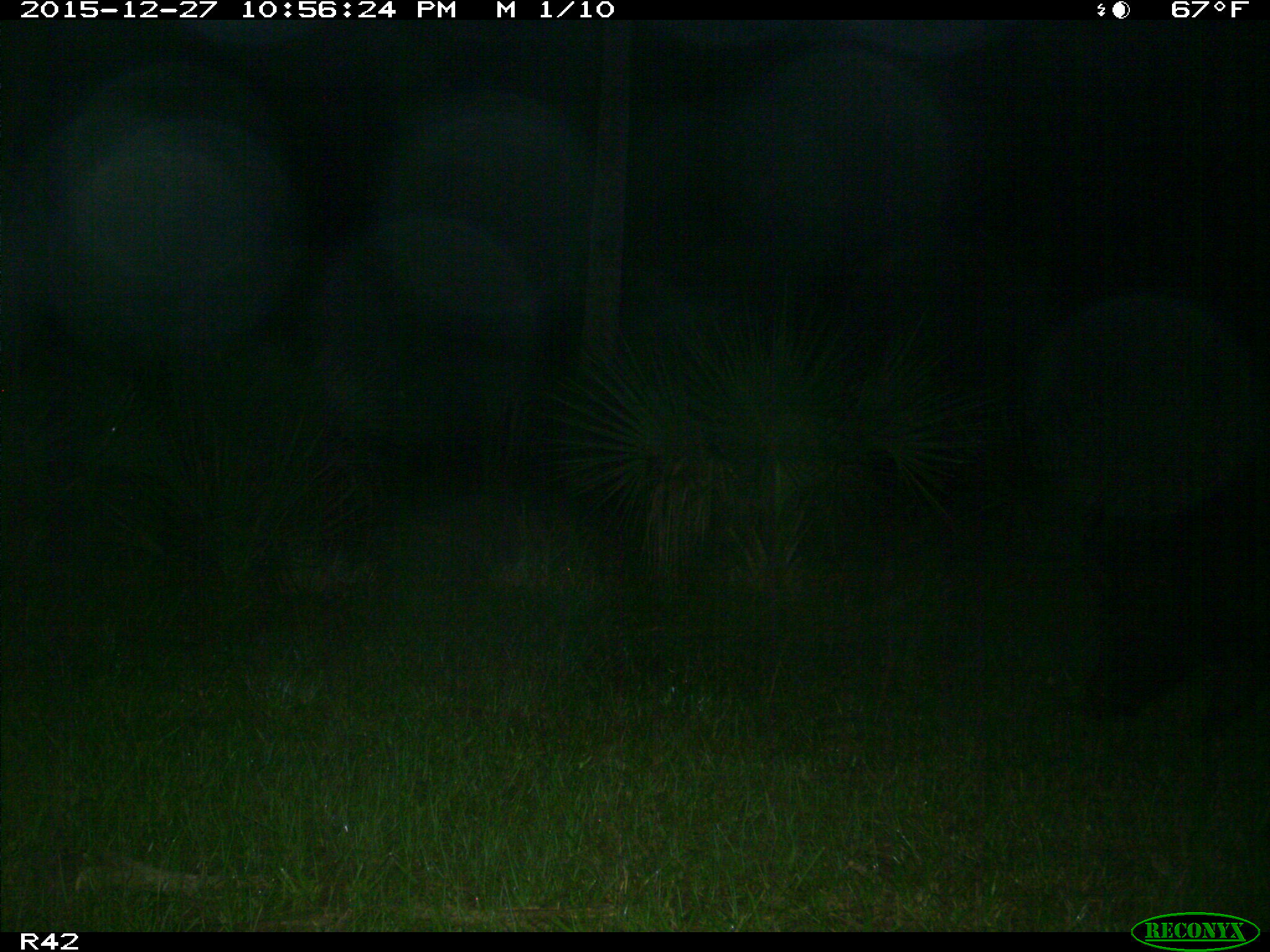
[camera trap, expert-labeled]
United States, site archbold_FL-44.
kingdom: Animalia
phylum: Chordata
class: Mammalia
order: Artiodactyla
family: Suidae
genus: Sus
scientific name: Sus scrofa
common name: wild boar